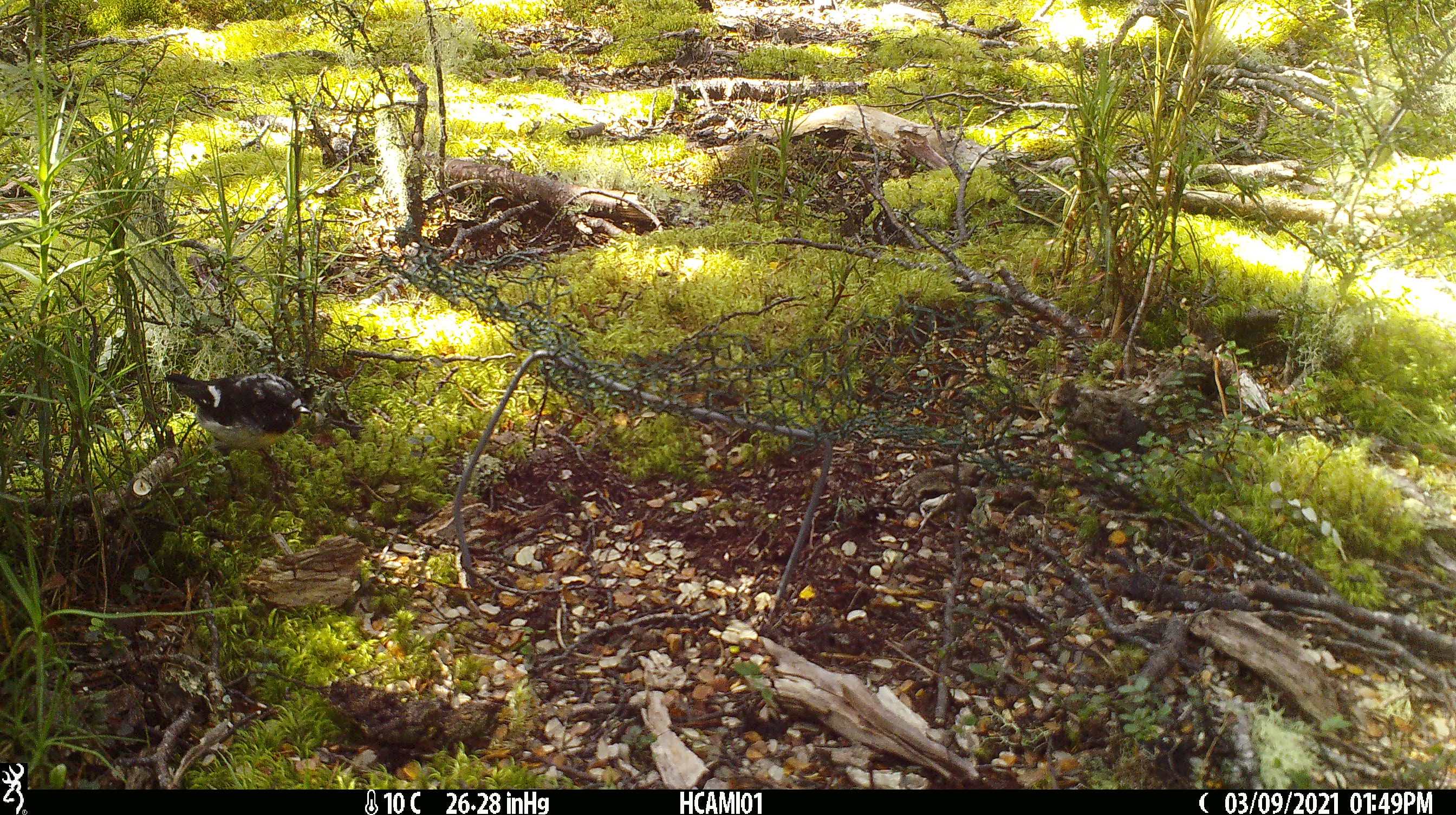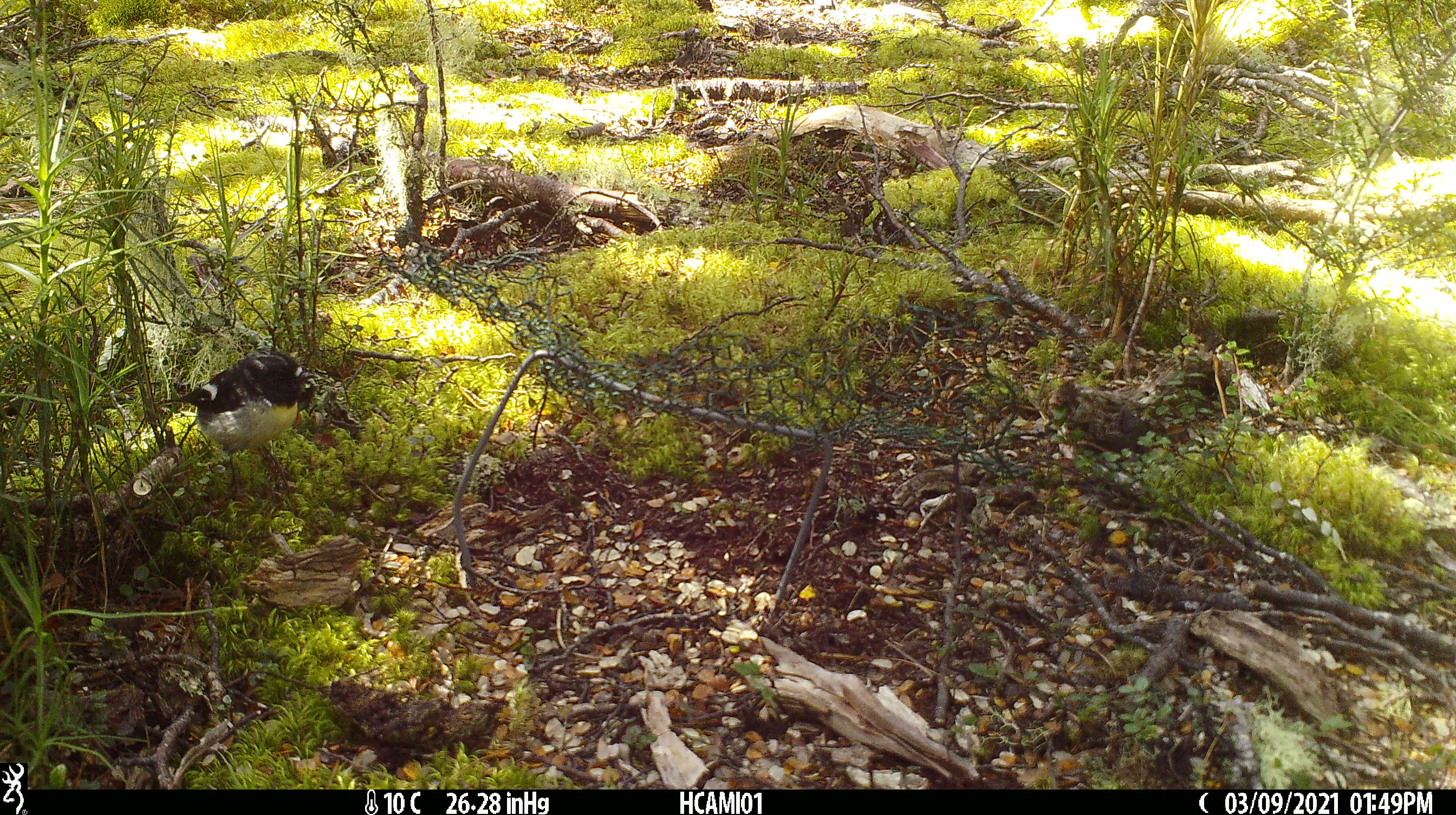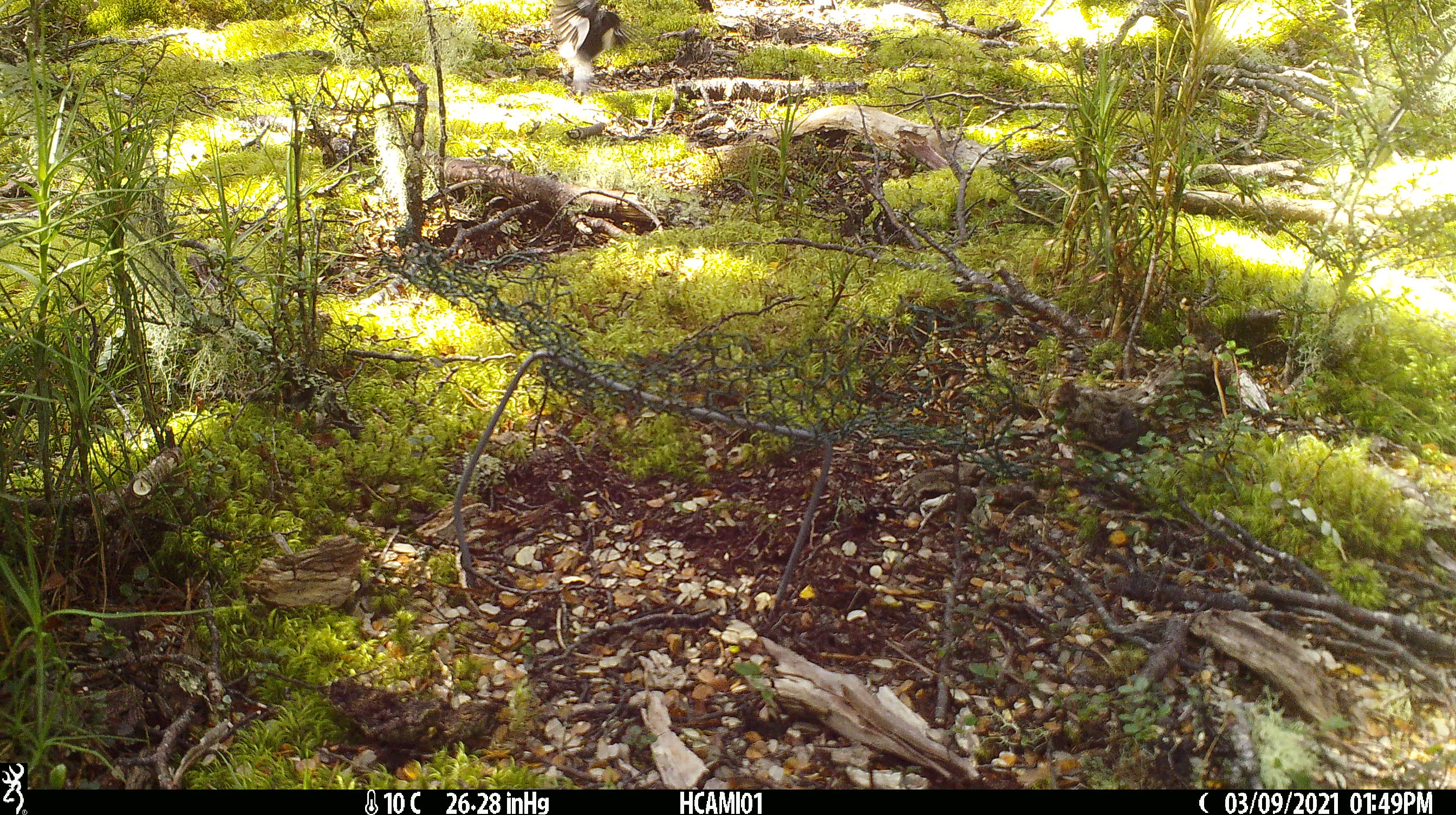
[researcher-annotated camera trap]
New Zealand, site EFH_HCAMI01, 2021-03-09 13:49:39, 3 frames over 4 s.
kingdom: Animalia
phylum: Chordata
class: Aves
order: Passeriformes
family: Petroicidae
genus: Petroica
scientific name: Petroica macrocephala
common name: tomtit